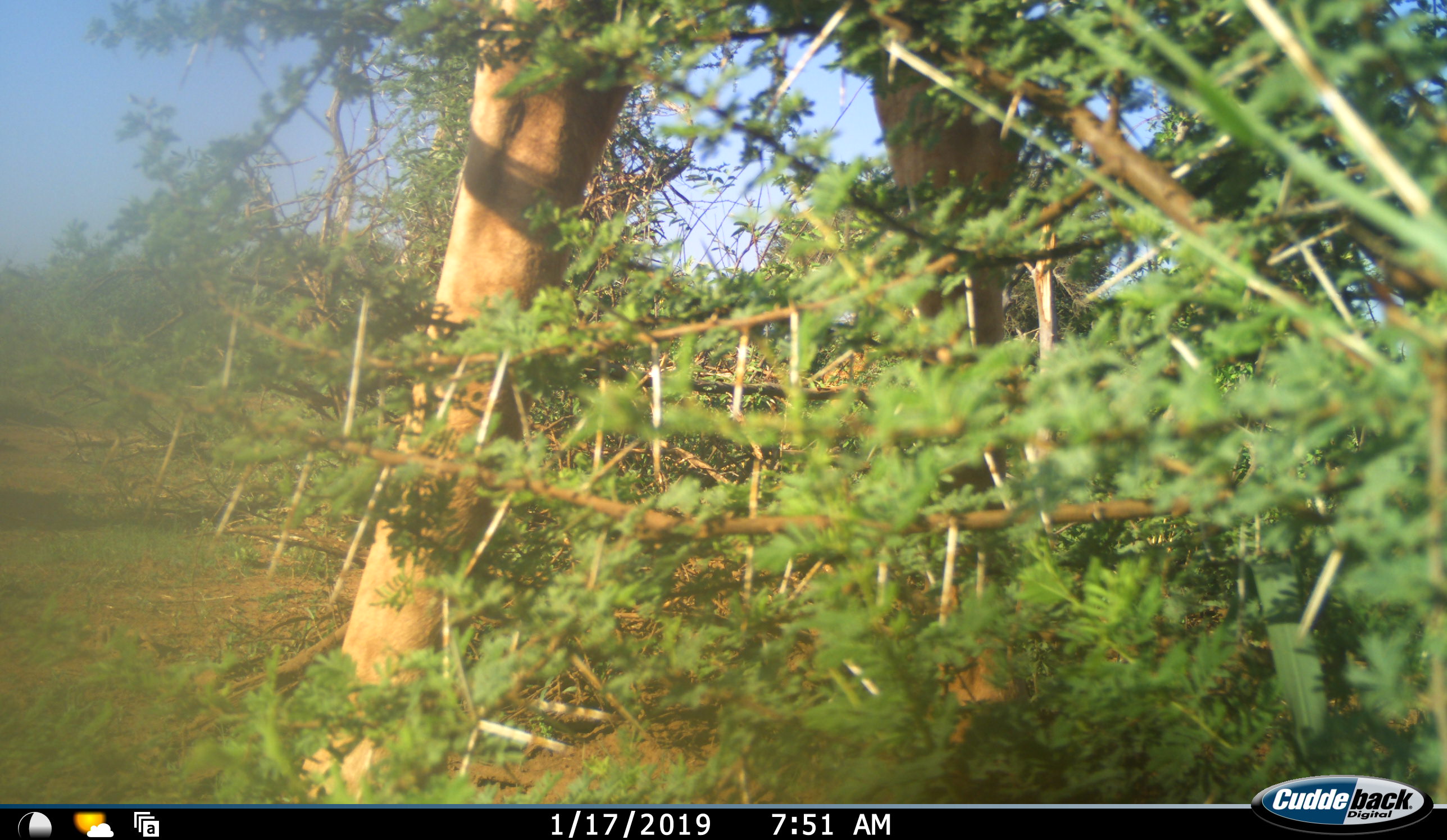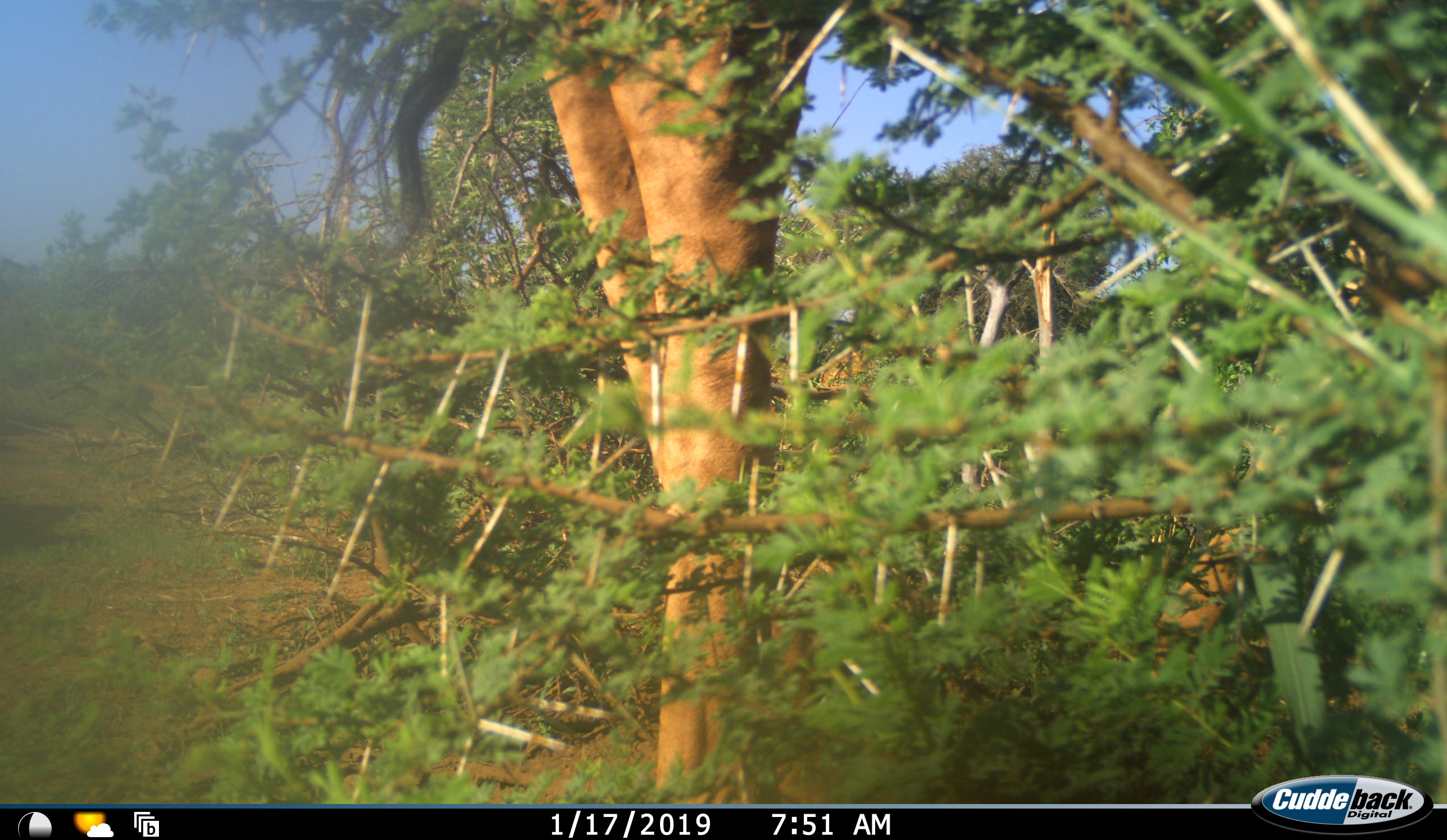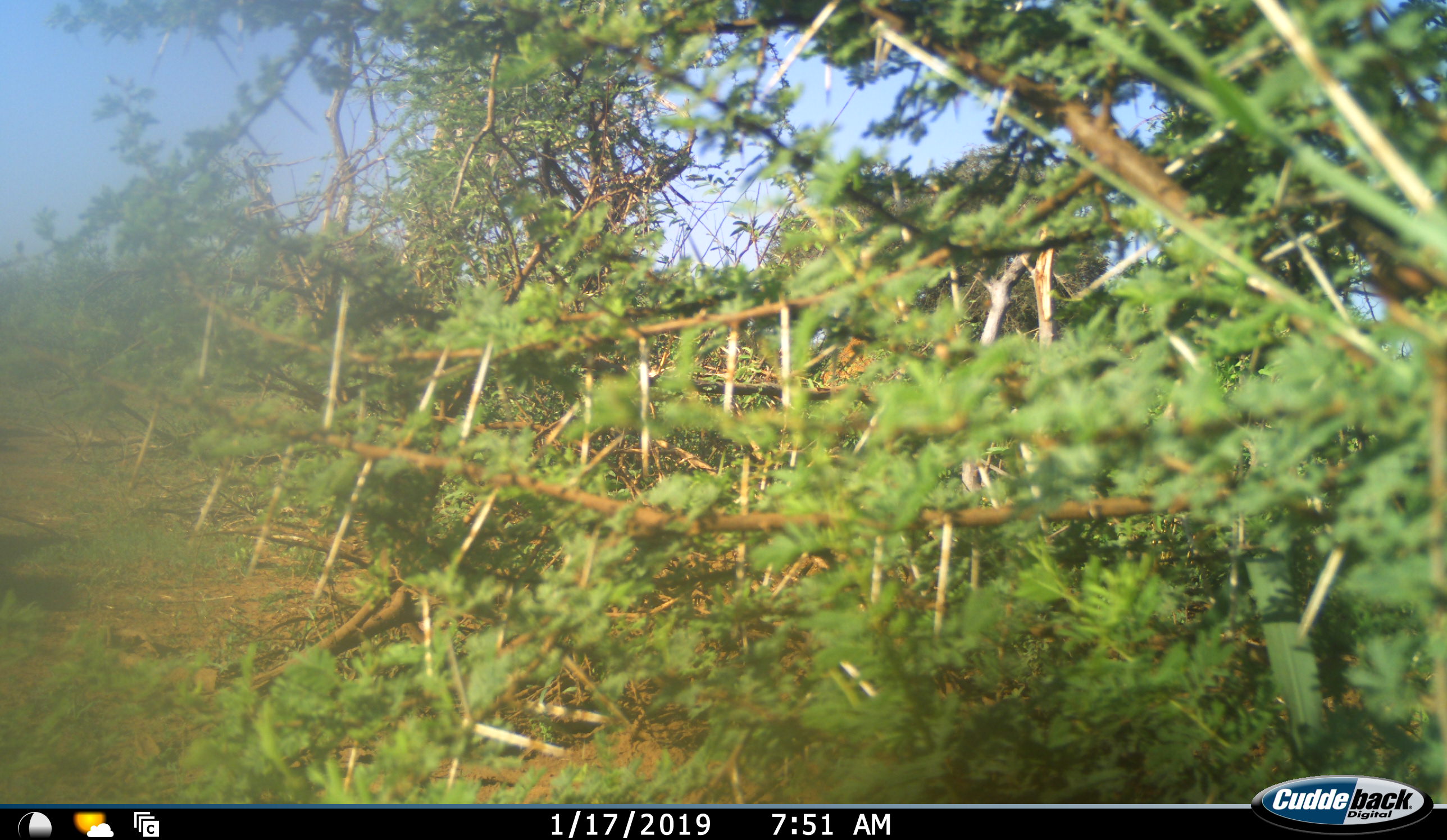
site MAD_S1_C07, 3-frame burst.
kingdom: Animalia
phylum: Chordata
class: Mammalia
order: Artiodactyla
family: Giraffidae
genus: Giraffa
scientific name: Giraffa camelopardalis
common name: giraffe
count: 1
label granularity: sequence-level